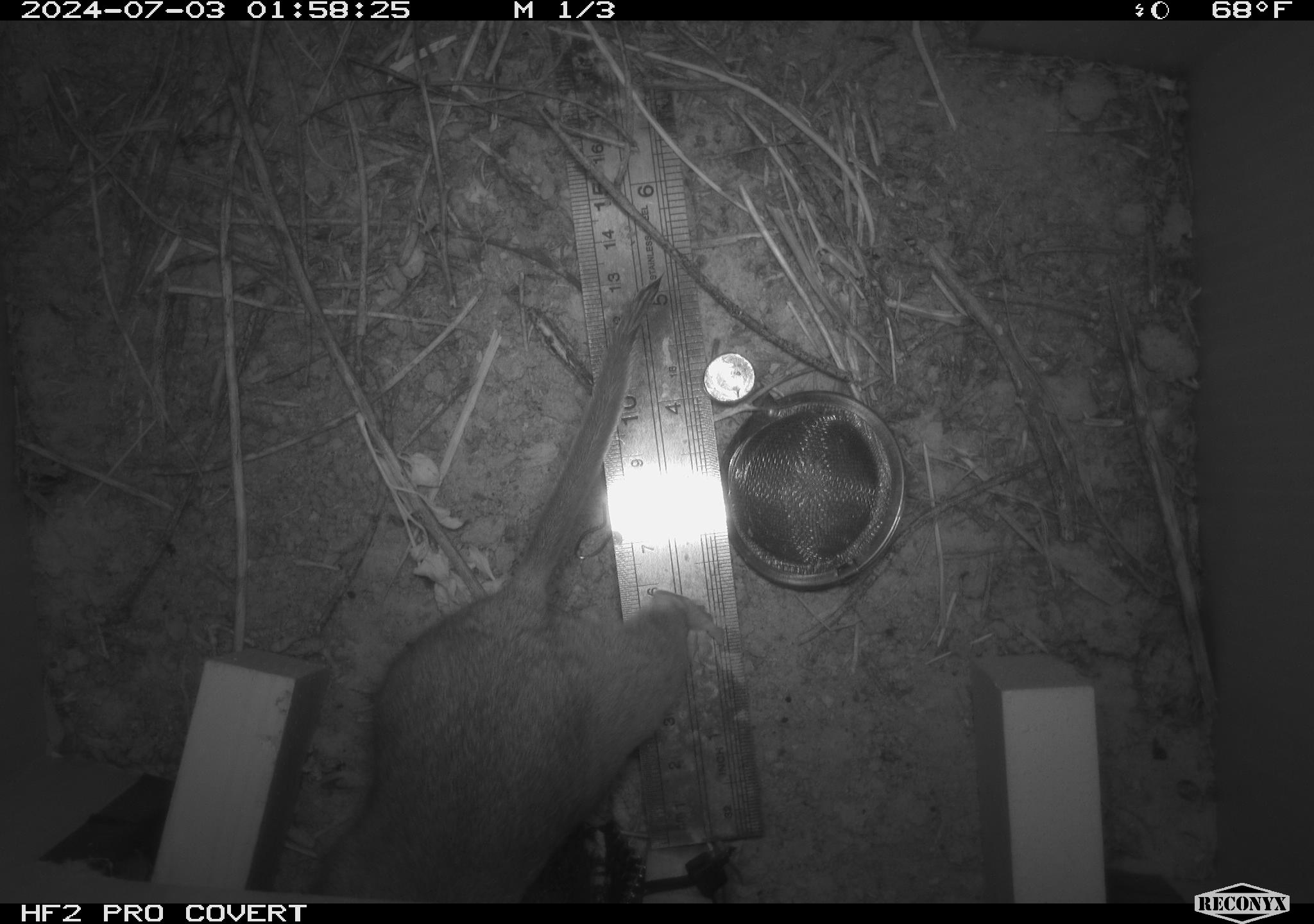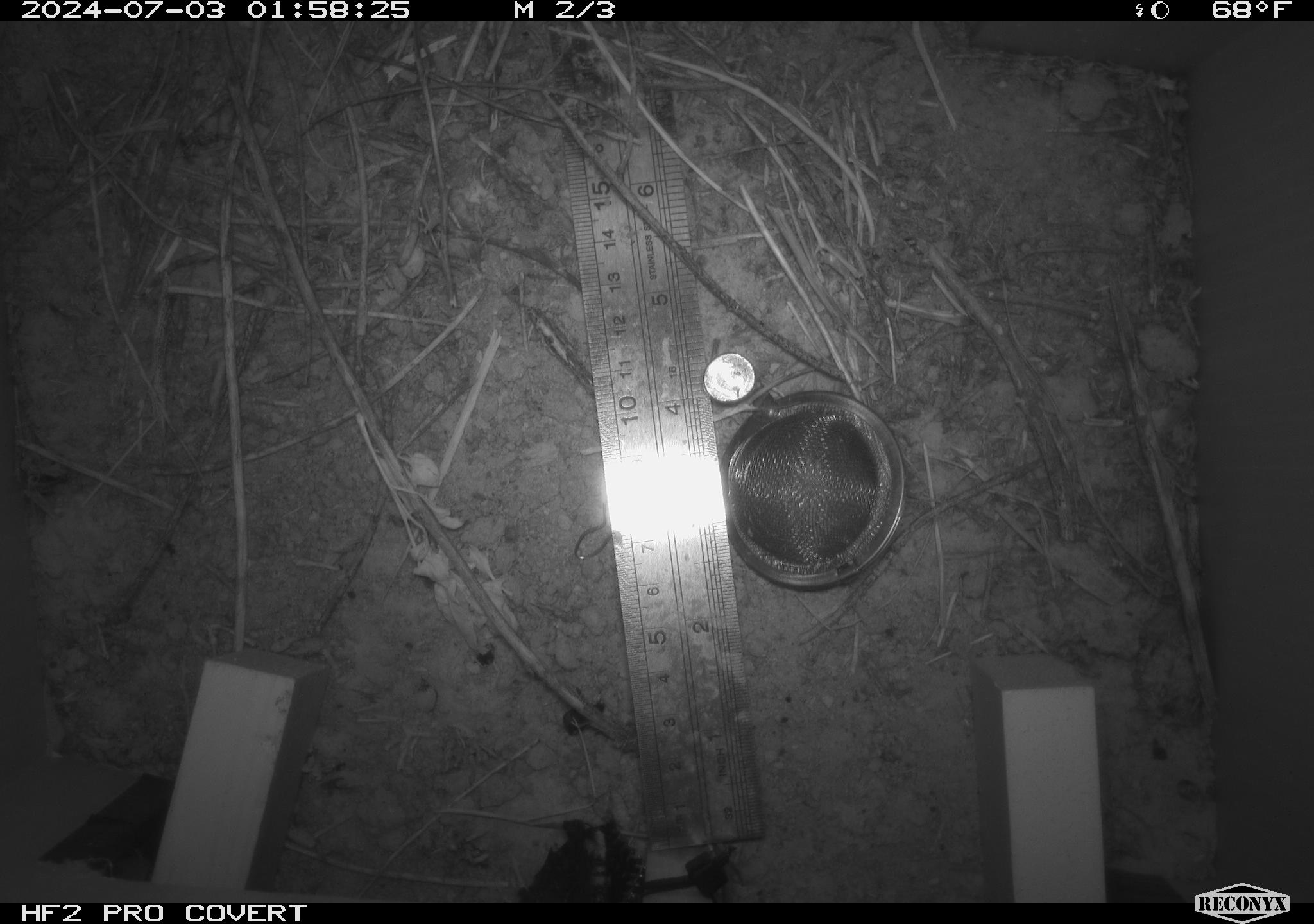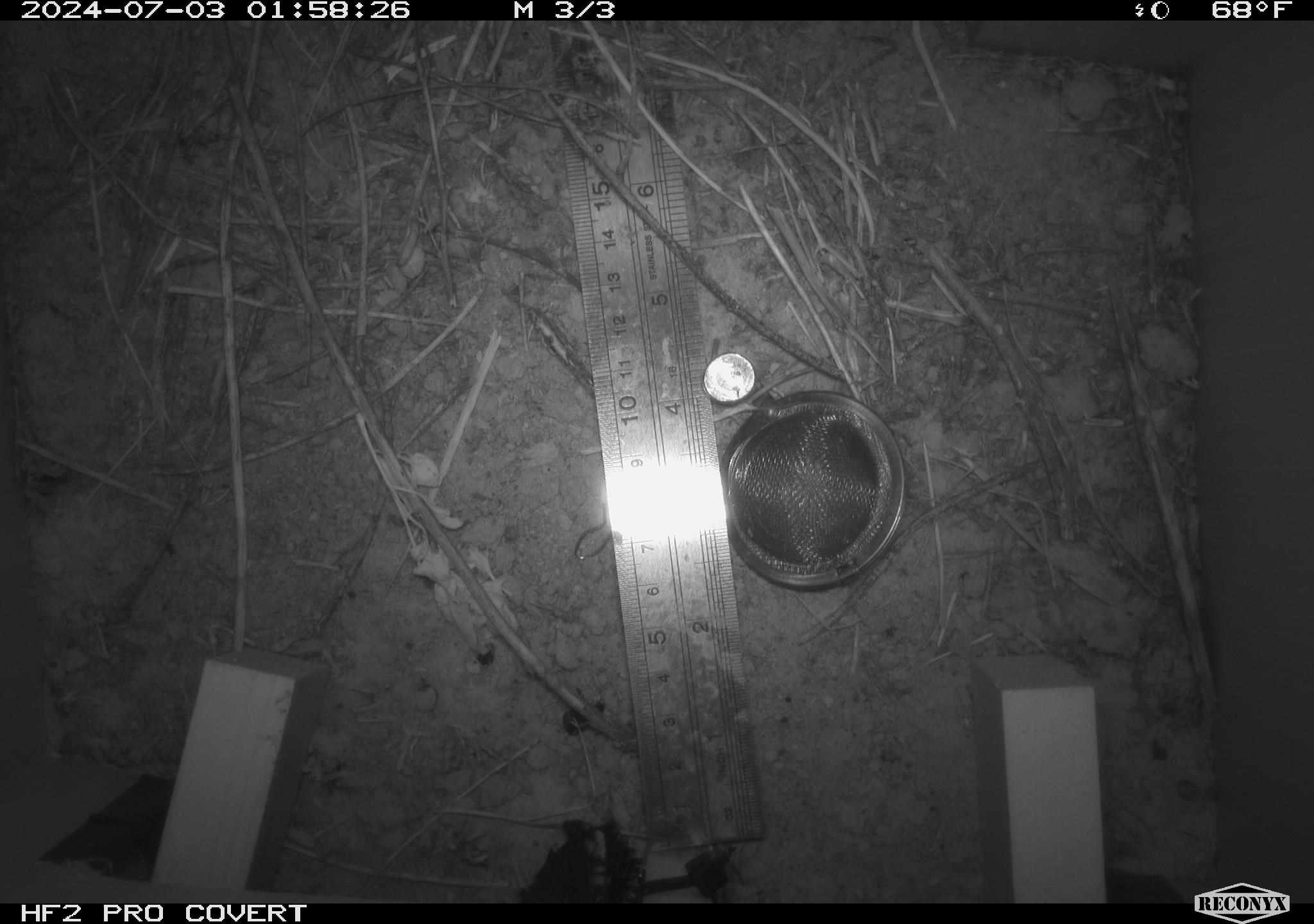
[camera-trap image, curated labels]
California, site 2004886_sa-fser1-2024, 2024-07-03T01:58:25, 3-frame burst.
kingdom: Animalia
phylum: Chordata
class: Mammalia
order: Rodentia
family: Cricetidae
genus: Neotoma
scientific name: Neotoma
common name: pack rat or woodrat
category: neotoma species